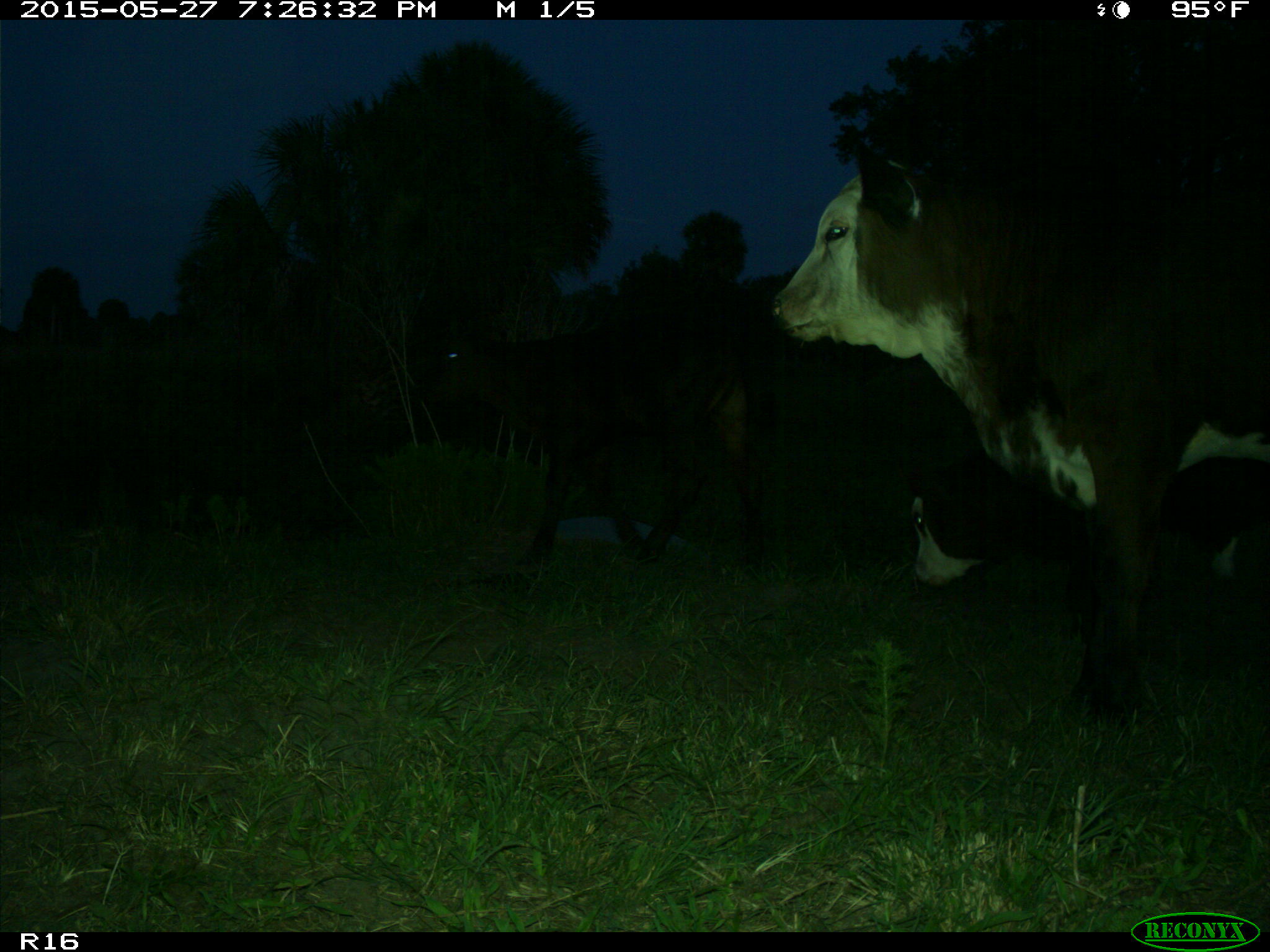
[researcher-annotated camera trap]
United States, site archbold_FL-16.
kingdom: Animalia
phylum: Chordata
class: Mammalia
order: Artiodactyla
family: Bovidae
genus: Bos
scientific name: Bos taurus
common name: domestic cow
Bos taurus (domestic cow).